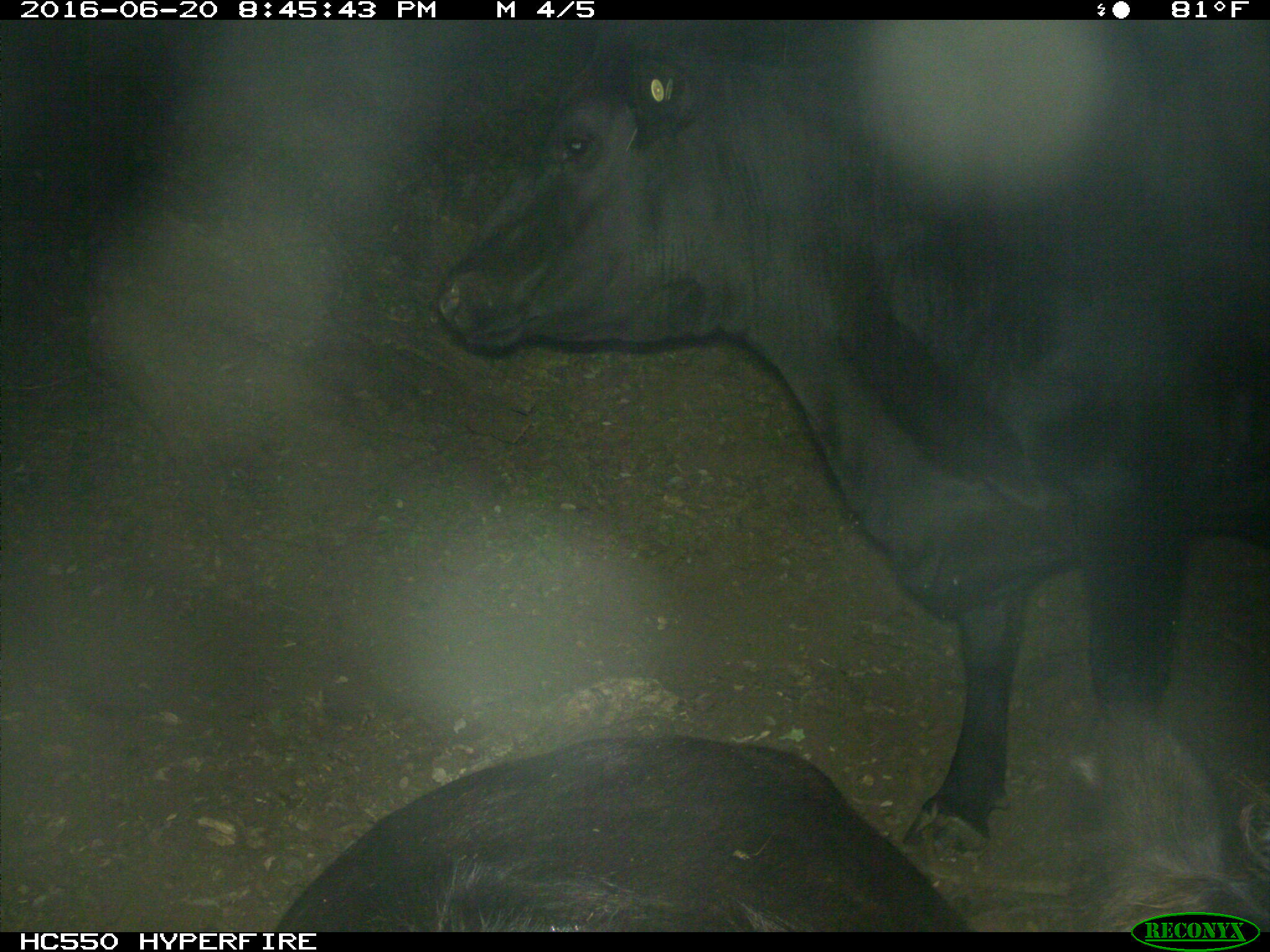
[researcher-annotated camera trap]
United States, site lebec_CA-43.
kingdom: Animalia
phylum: Chordata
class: Mammalia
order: Artiodactyla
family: Bovidae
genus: Bos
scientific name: Bos taurus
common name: domestic cow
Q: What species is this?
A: Bos taurus (domestic cow).